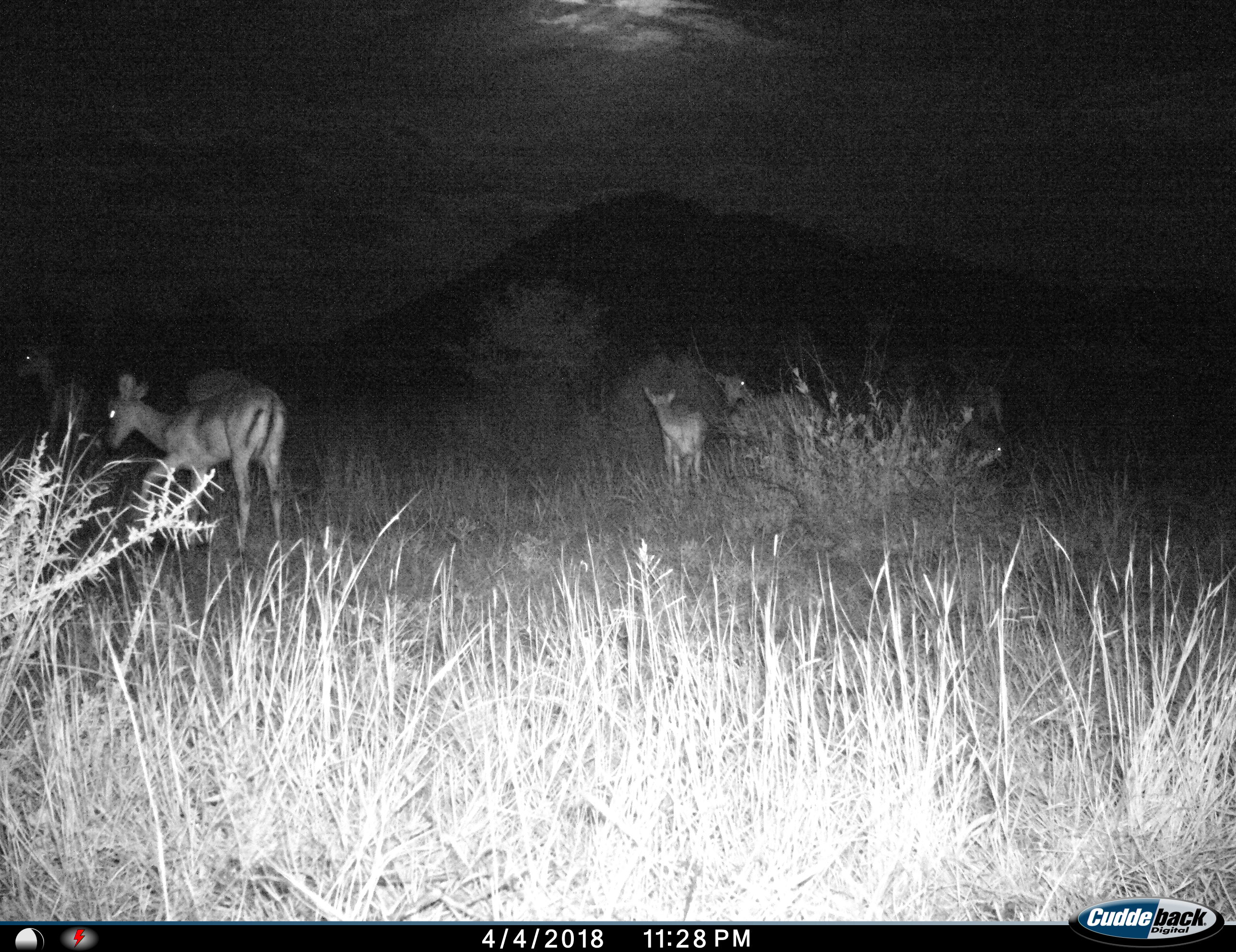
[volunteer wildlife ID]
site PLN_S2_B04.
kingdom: Animalia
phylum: Chordata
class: Mammalia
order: Artiodactyla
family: Bovidae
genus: Aepyceros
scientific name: Aepyceros melampus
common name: impala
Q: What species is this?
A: Impala (Aepyceros melampus).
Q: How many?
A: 6.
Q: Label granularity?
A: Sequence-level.